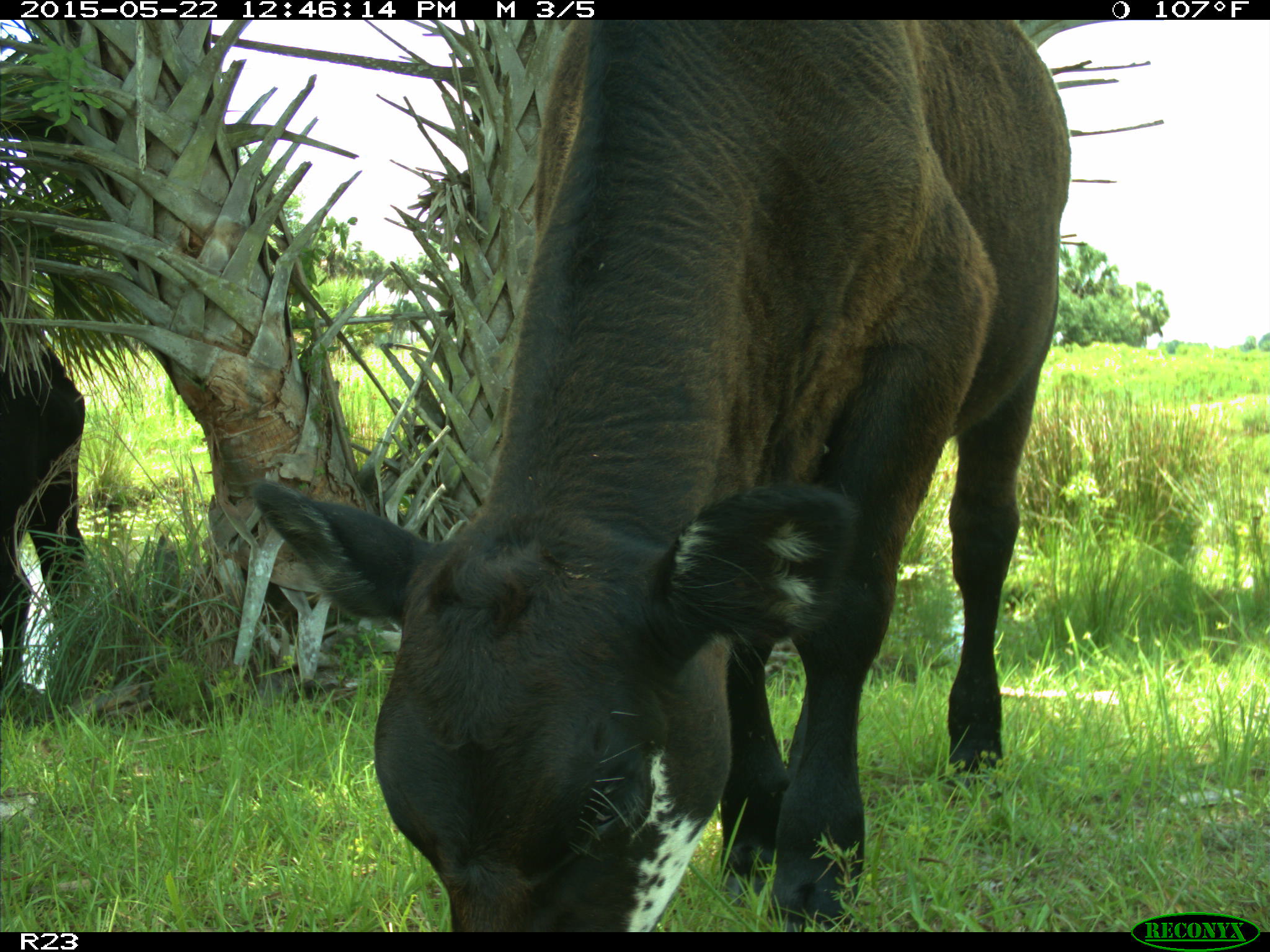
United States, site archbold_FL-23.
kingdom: Animalia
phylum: Chordata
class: Mammalia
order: Artiodactyla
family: Bovidae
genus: Bos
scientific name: Bos taurus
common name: domestic cow